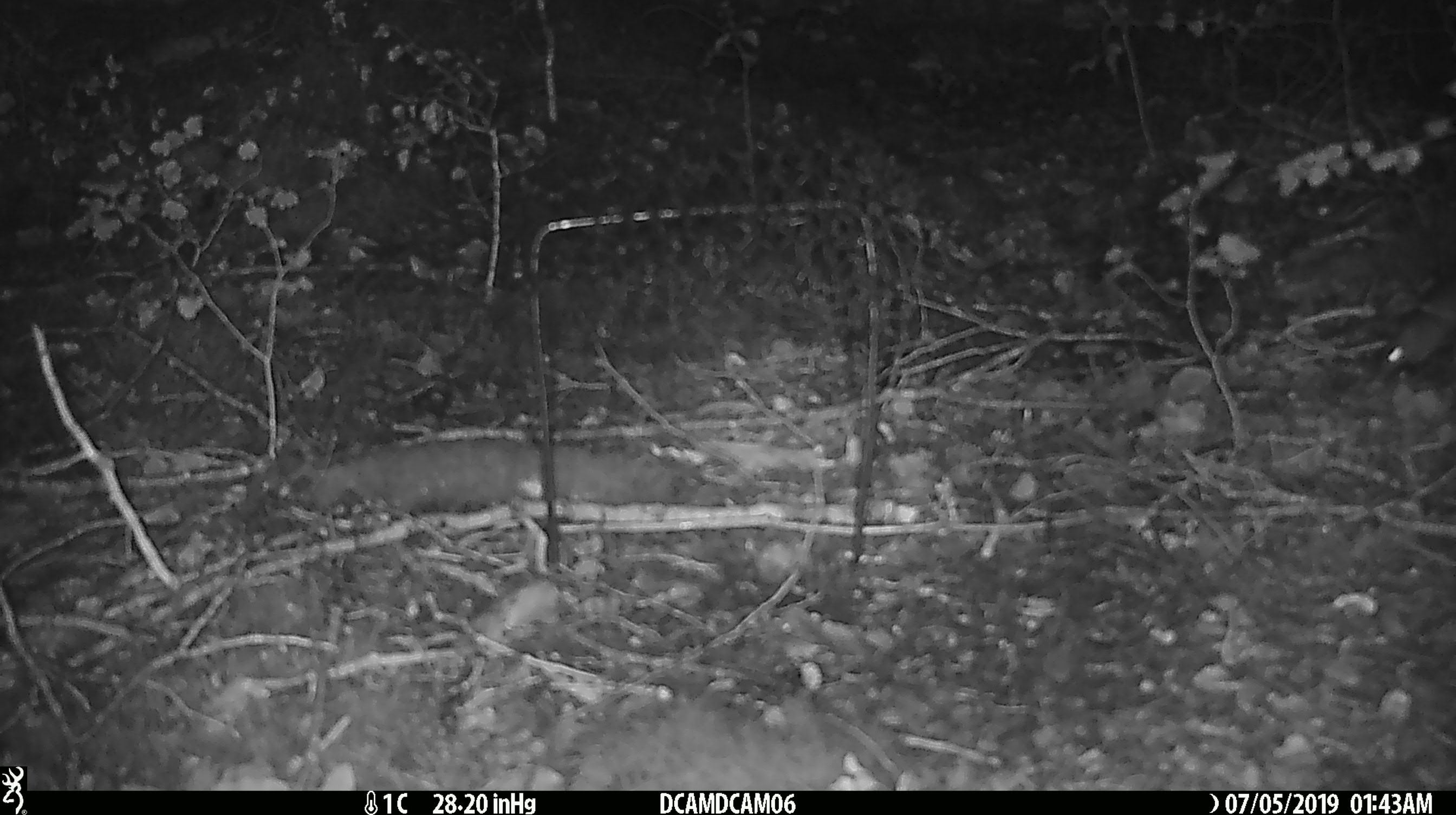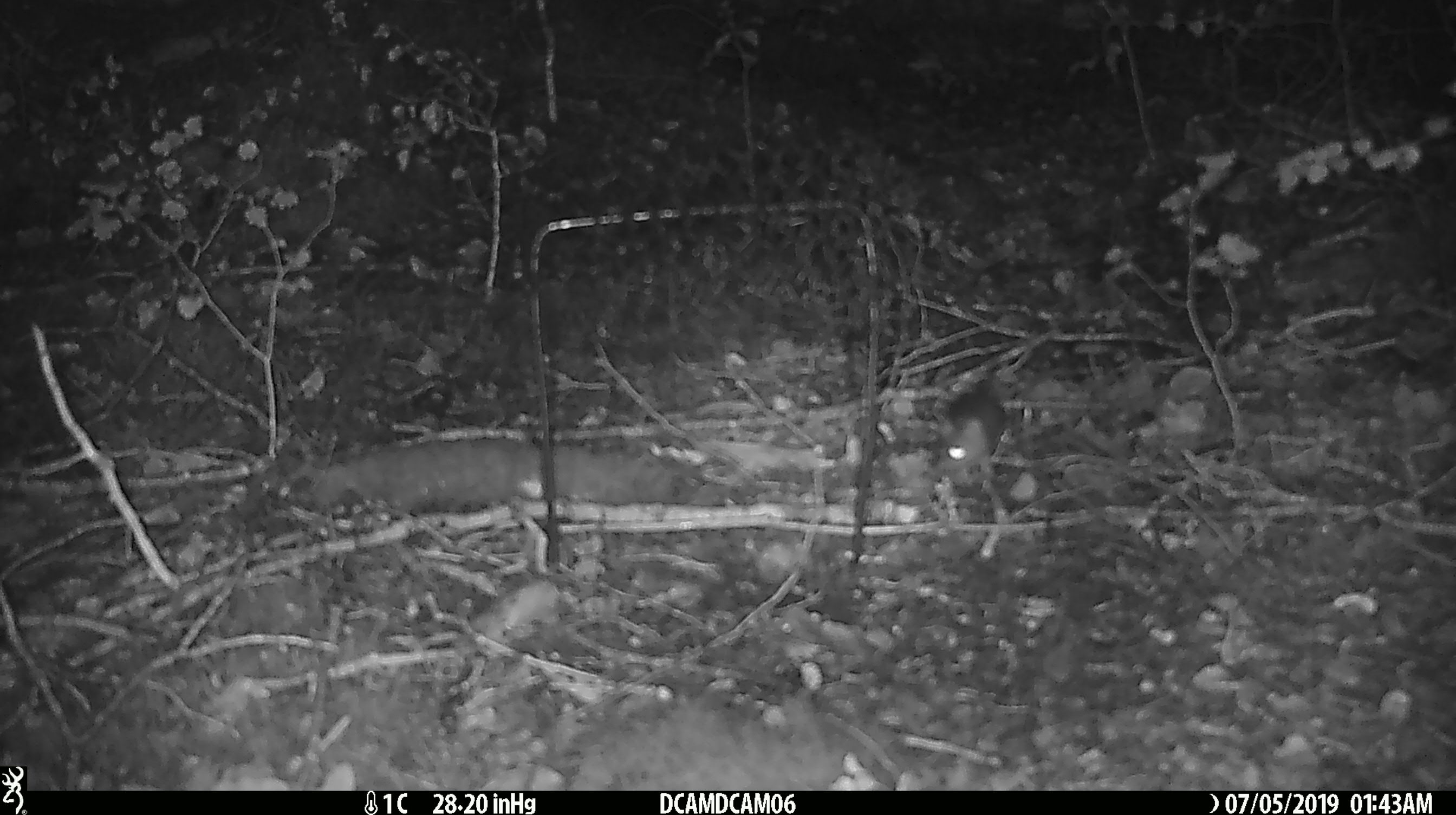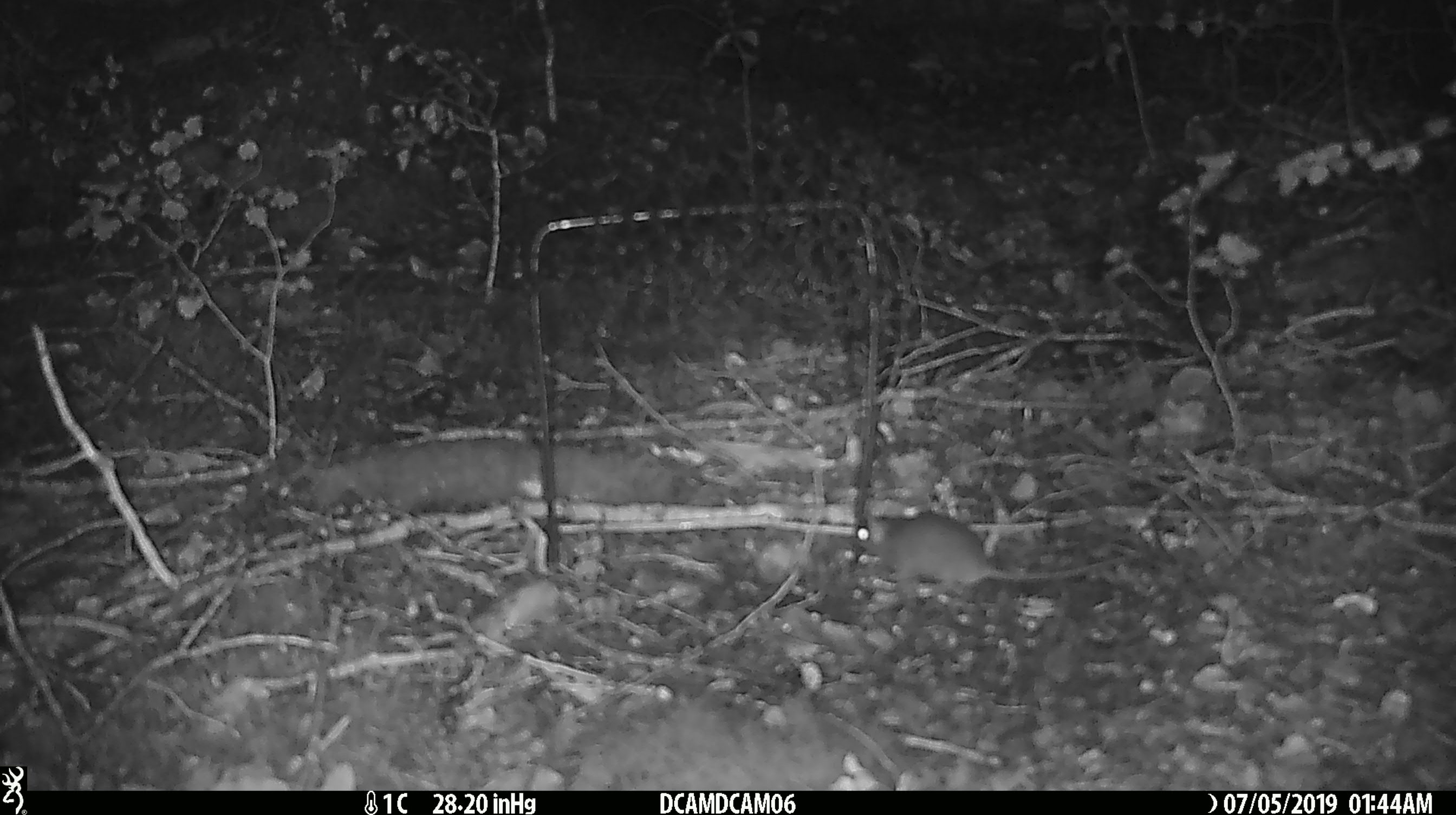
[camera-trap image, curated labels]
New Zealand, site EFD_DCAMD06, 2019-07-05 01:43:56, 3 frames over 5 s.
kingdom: Animalia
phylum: Chordata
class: Mammalia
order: Rodentia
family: Muridae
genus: Mus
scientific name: Mus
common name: mouse